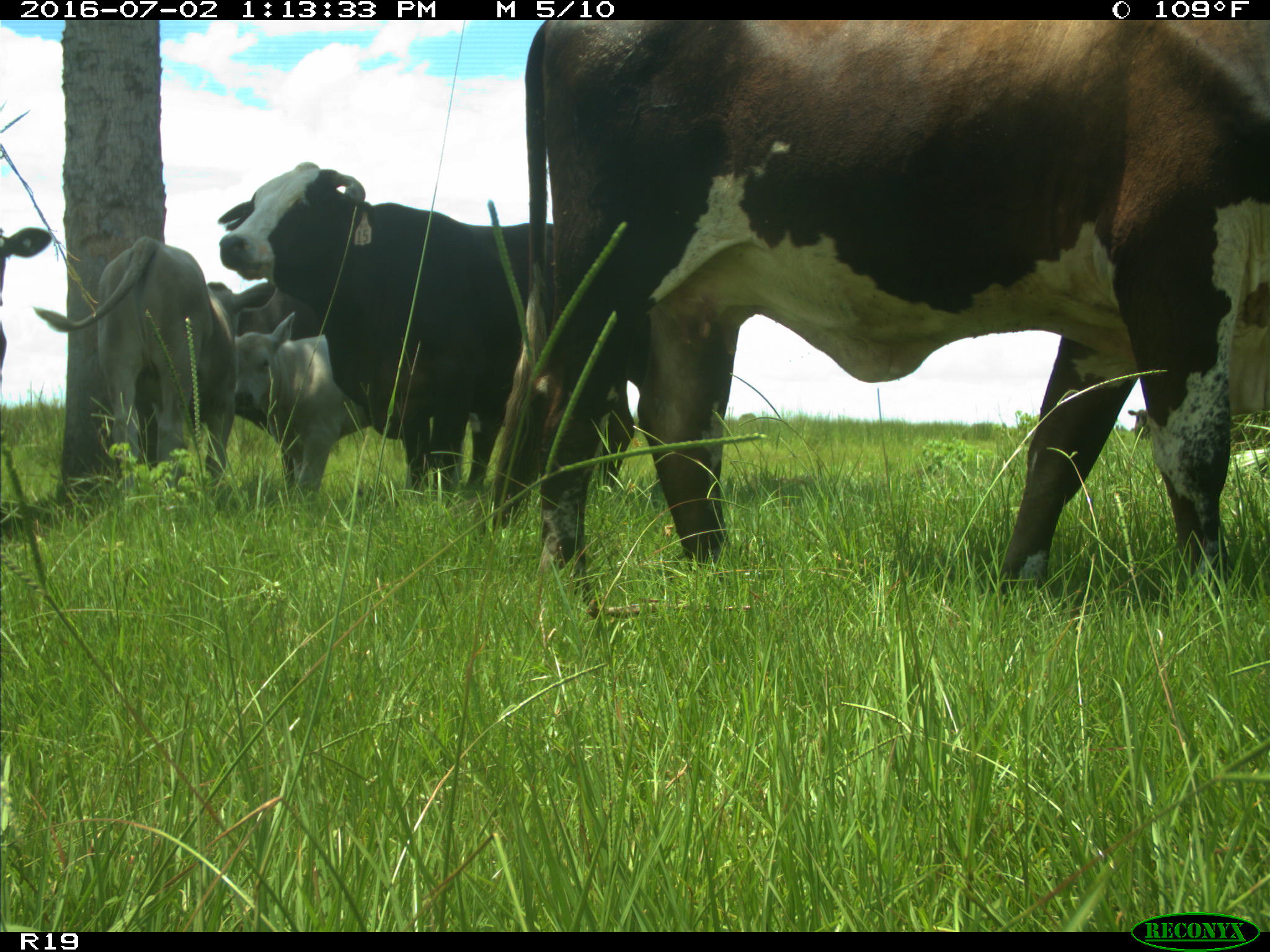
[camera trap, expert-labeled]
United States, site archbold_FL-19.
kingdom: Animalia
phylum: Chordata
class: Mammalia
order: Artiodactyla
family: Bovidae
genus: Bos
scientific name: Bos taurus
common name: domestic cow